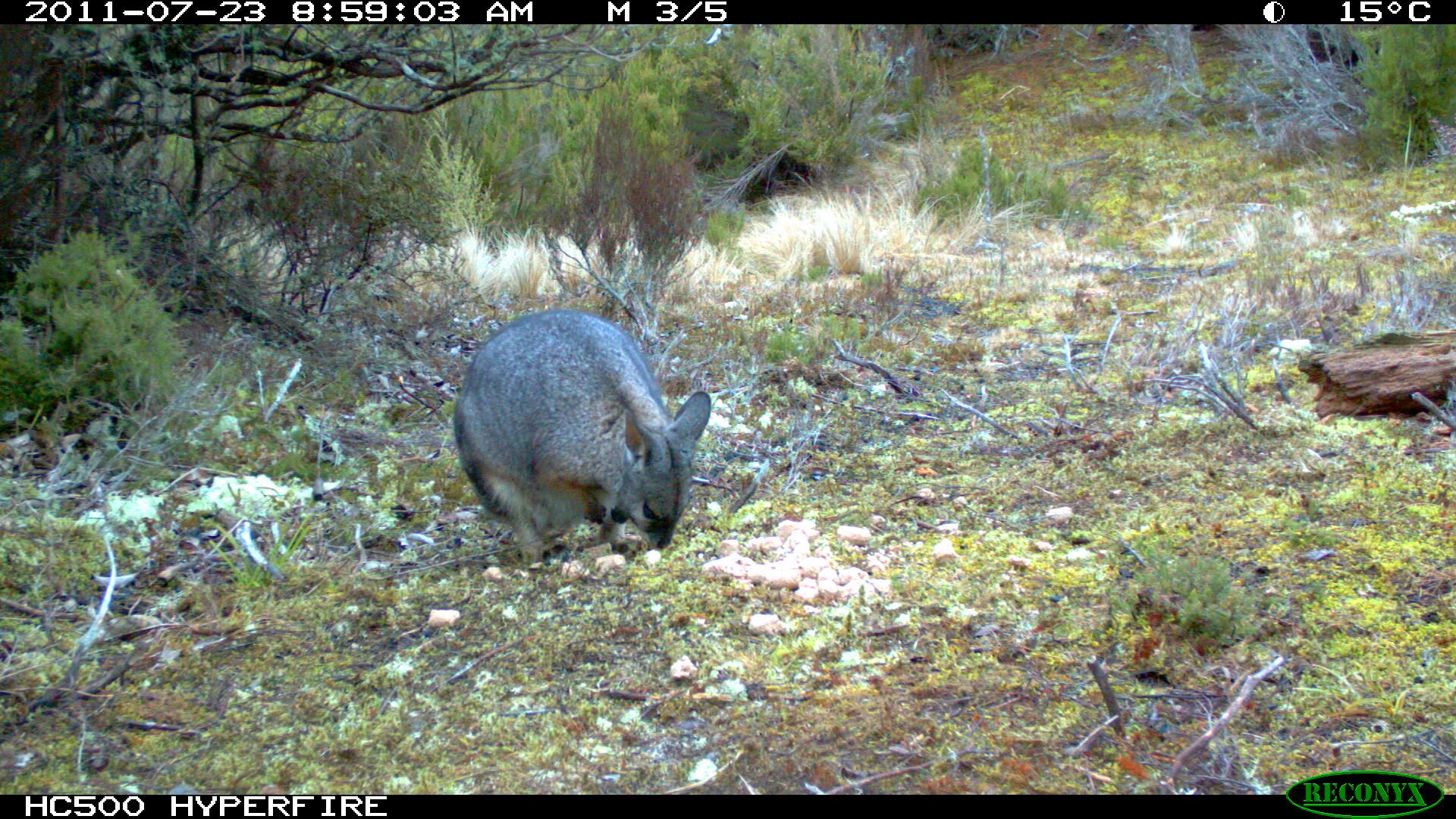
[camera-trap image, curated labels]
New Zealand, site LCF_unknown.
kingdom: Animalia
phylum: Chordata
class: Mammalia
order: Diprotodontia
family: Macropodidae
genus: Notamacropus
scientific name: Notamacropus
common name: wallaby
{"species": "wallaby (Notamacropus)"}